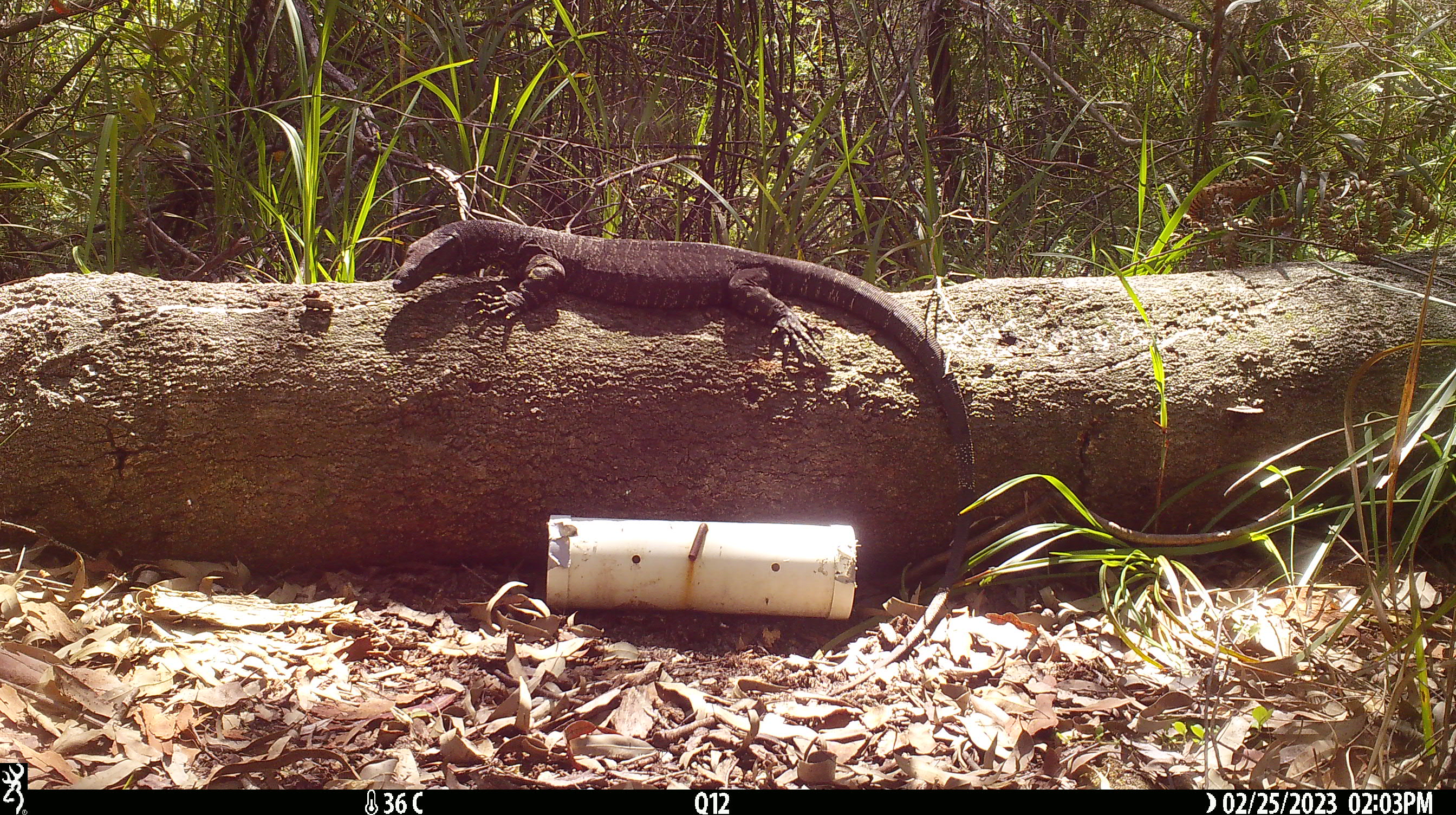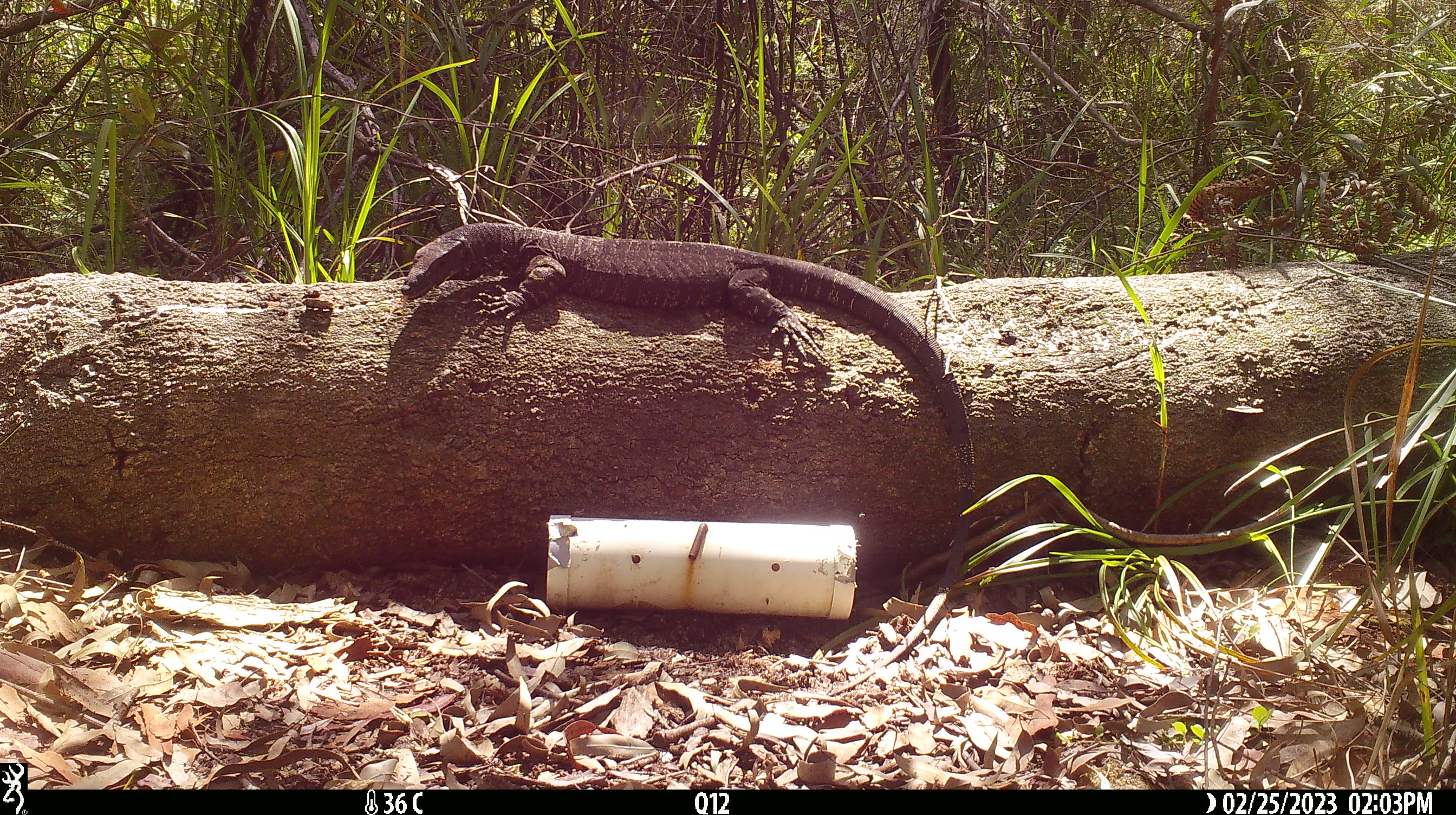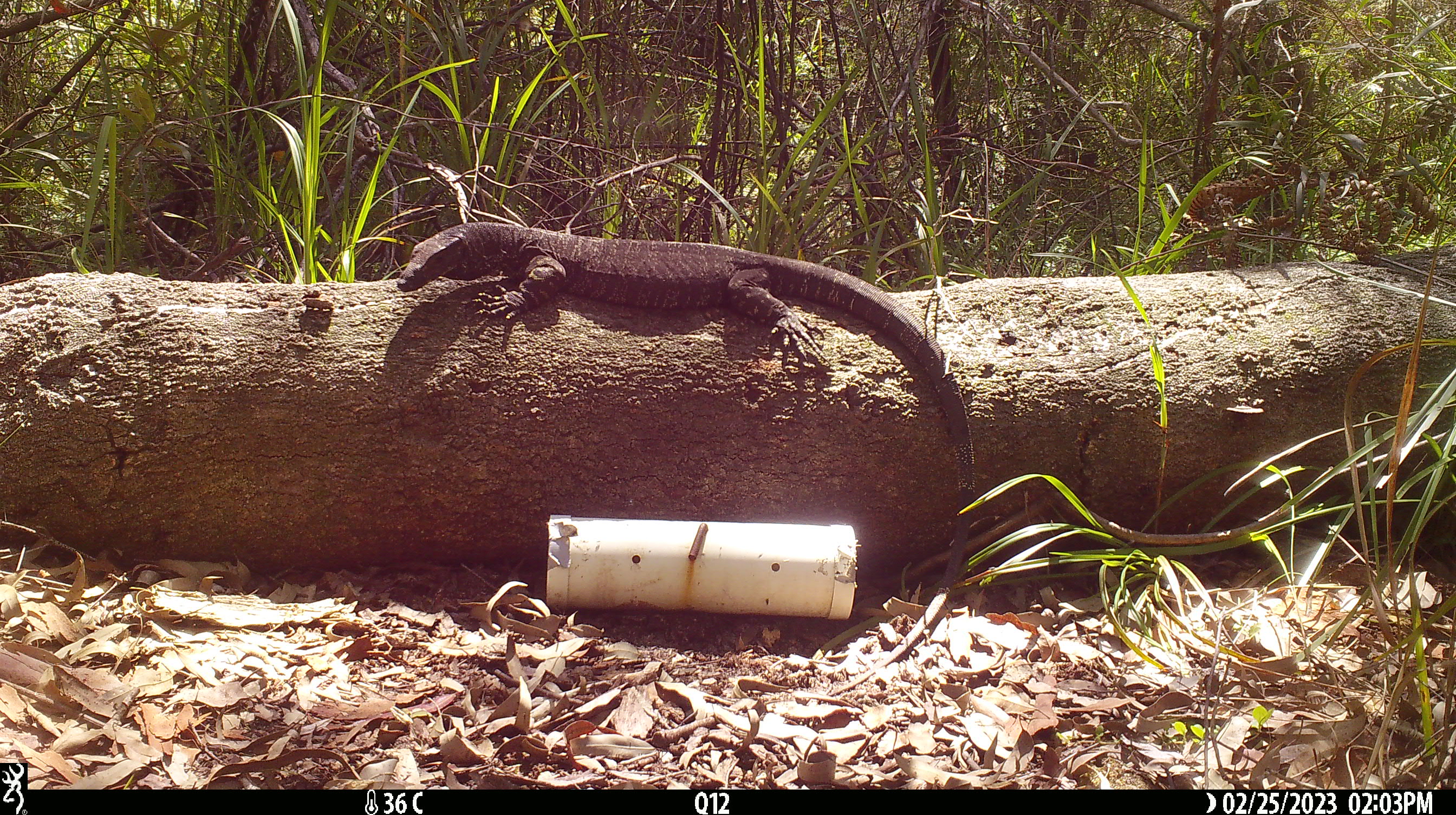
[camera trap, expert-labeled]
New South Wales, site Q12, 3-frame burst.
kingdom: Animalia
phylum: Chordata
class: Reptilia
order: Squamata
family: Varanidae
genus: Varanus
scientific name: Varanus varius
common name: lace monitor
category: goanna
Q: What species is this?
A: Goanna (lace monitor) (Varanus varius).